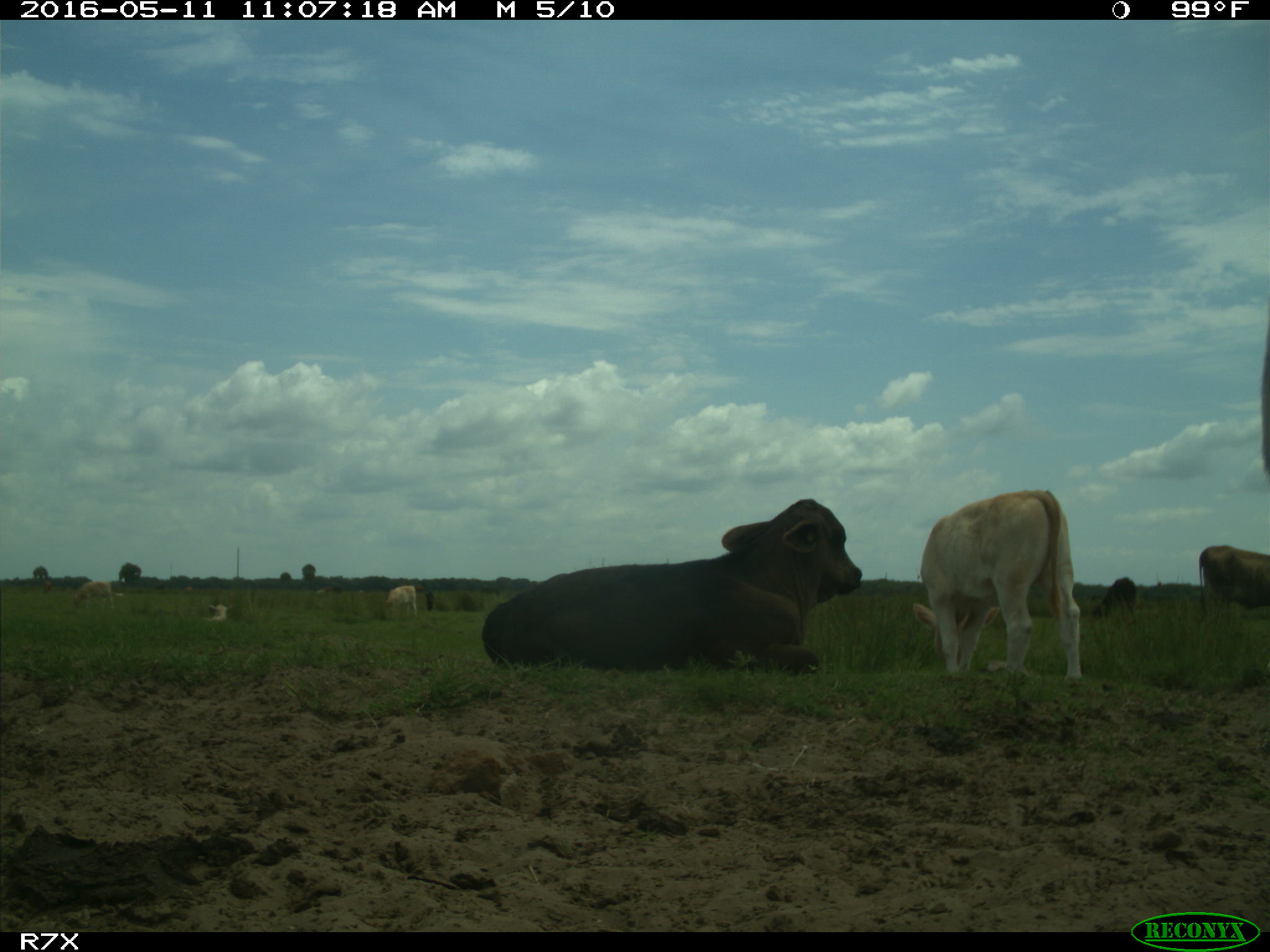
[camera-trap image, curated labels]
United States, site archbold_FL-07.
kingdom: Animalia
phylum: Chordata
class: Mammalia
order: Artiodactyla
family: Bovidae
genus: Bos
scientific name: Bos taurus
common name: domestic cow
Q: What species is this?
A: Bos taurus (domestic cow).